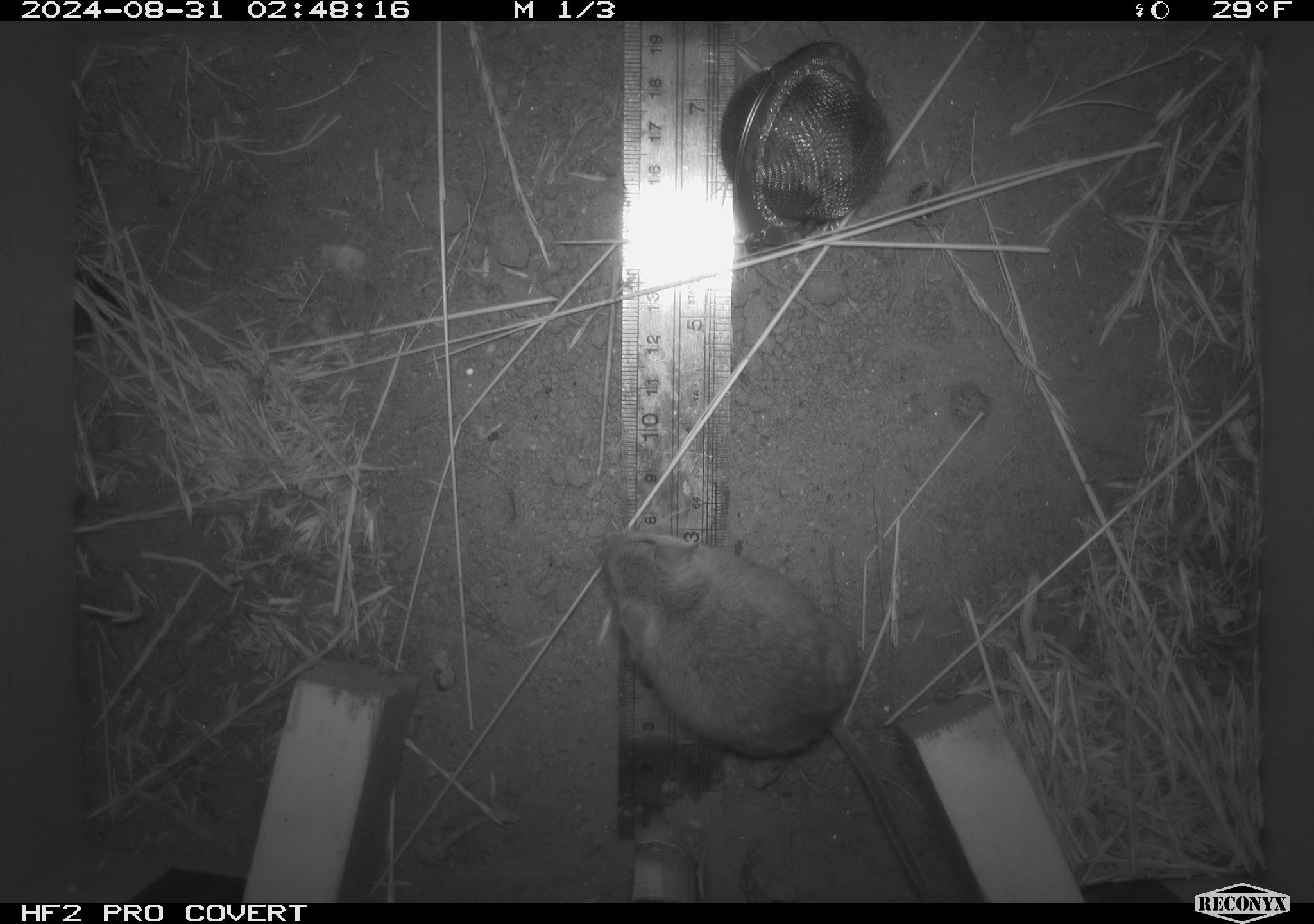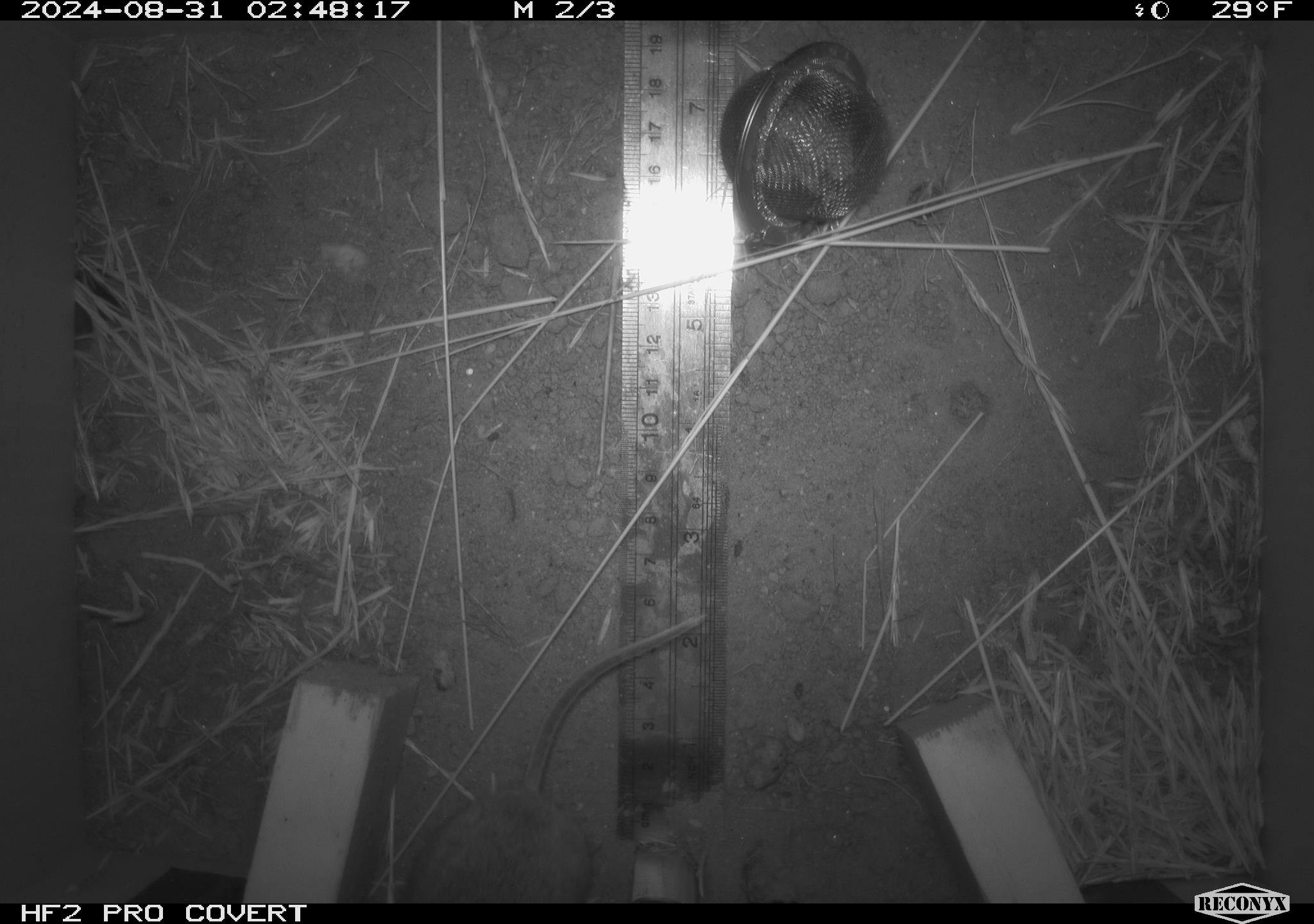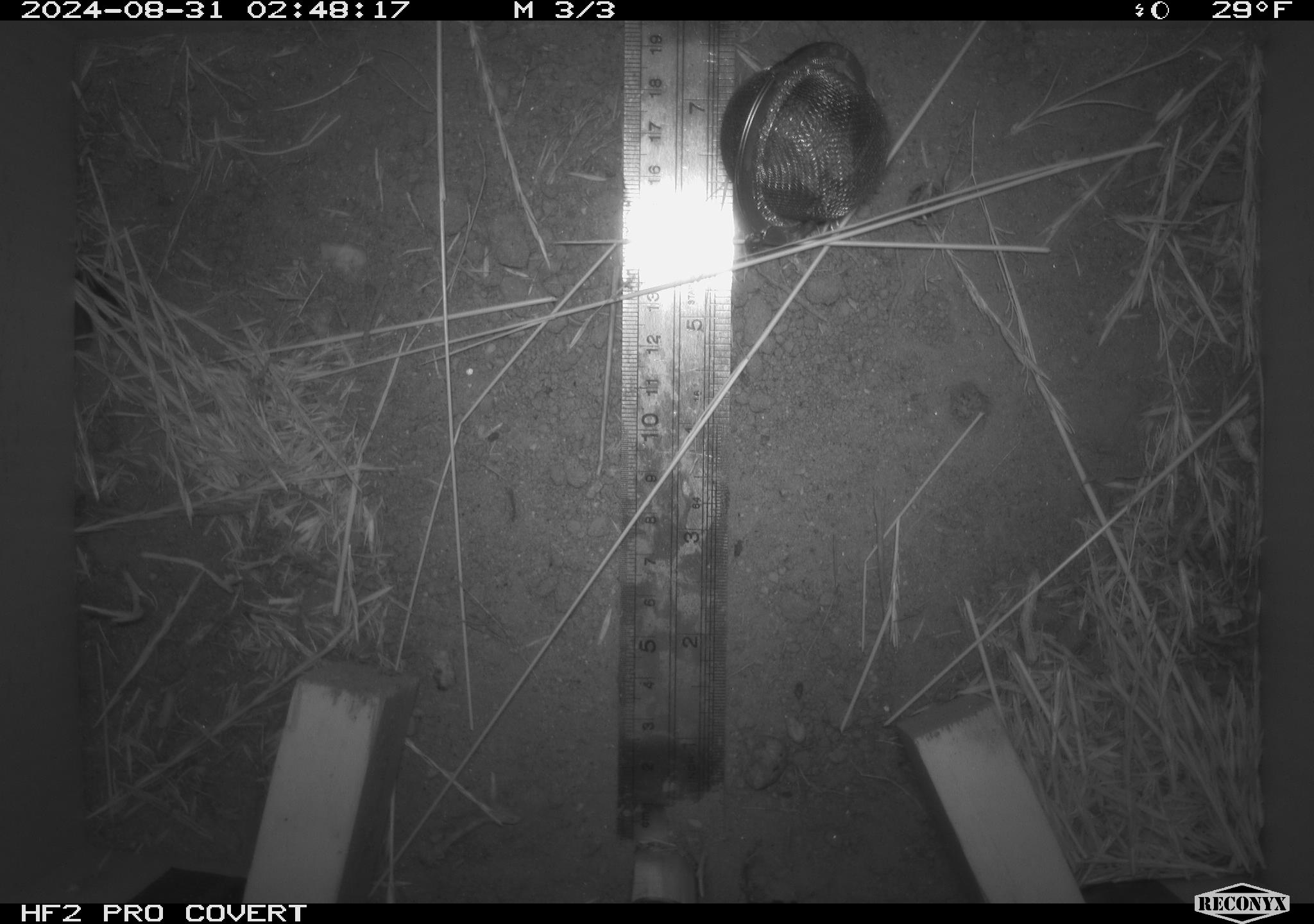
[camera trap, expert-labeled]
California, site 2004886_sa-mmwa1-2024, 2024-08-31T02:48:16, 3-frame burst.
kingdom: Animalia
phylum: Chordata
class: Mammalia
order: Rodentia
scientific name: Rodentia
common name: mouse species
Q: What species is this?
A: Mouse species (Rodentia).